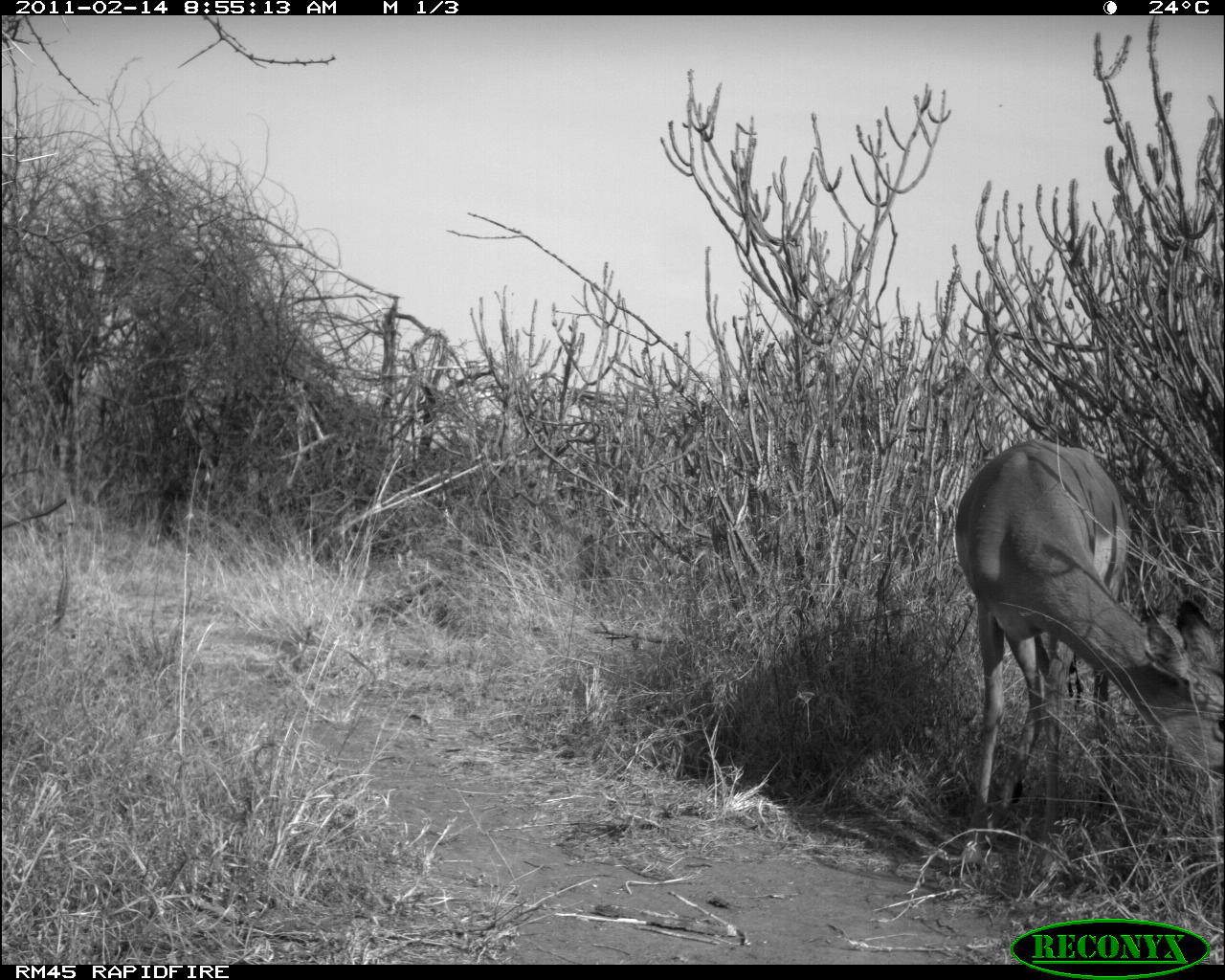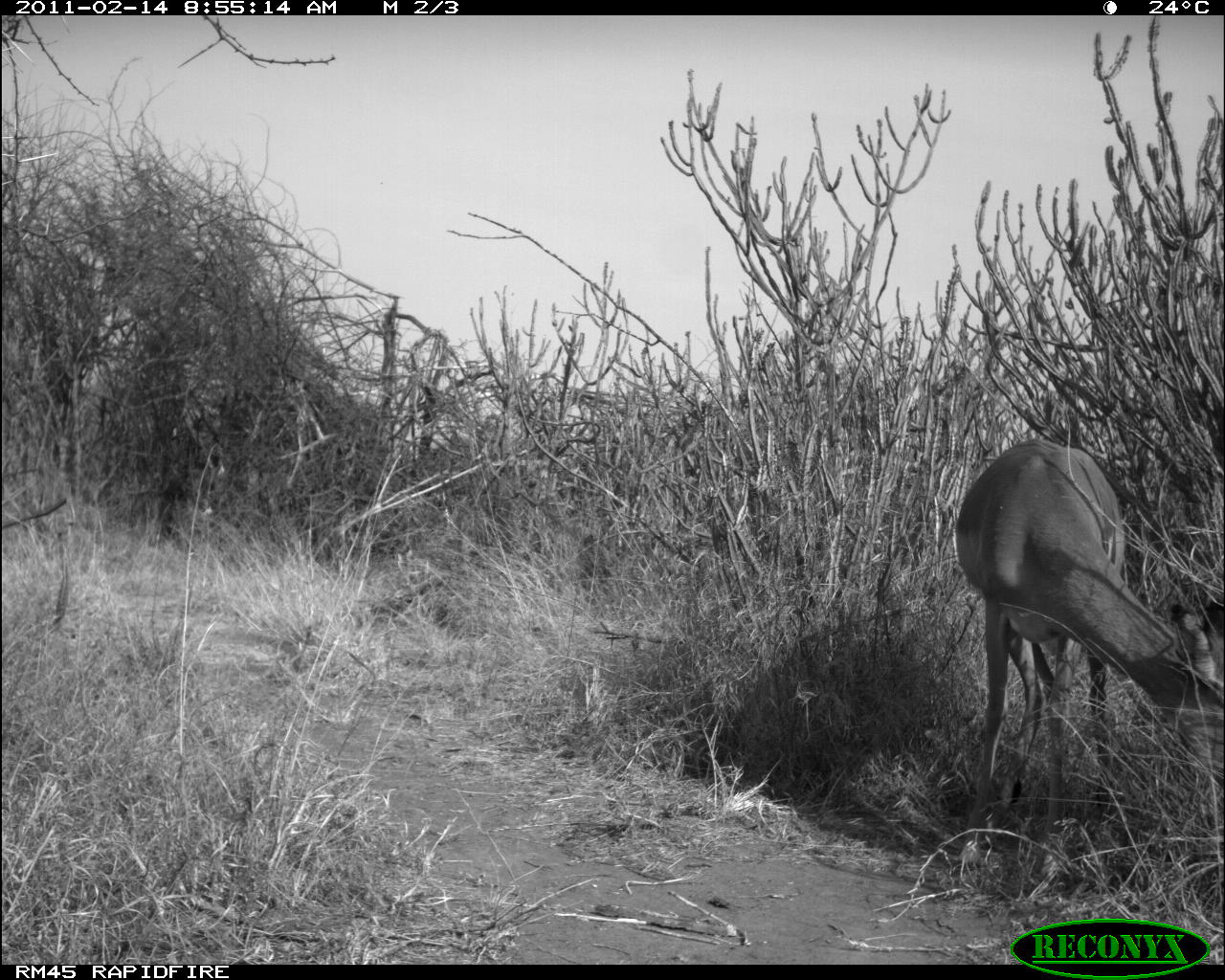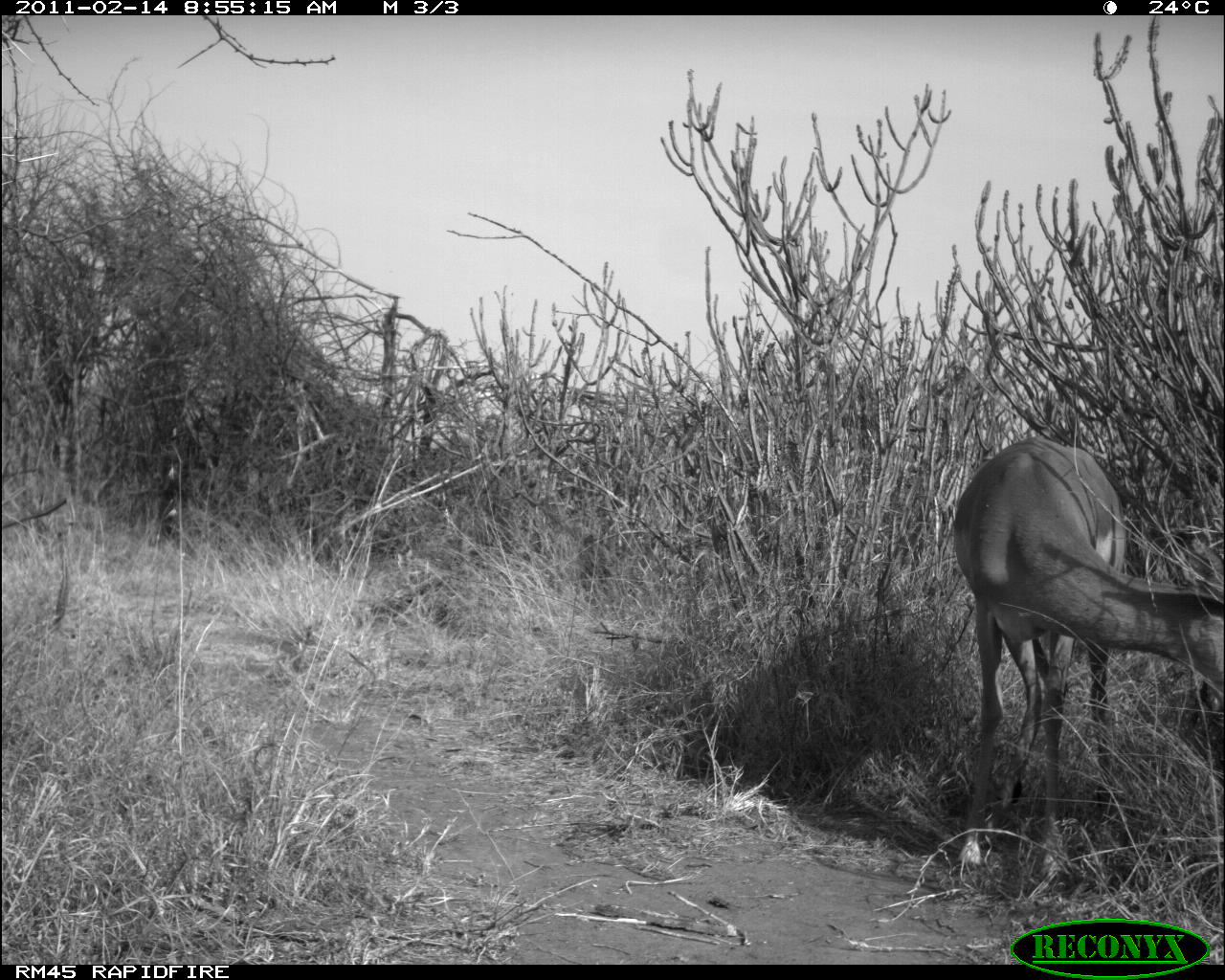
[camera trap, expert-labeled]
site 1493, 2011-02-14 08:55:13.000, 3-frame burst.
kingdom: Animalia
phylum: Chordata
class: Mammalia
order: Artiodactyla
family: Bovidae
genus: Aepyceros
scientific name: Aepyceros melampus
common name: impala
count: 1